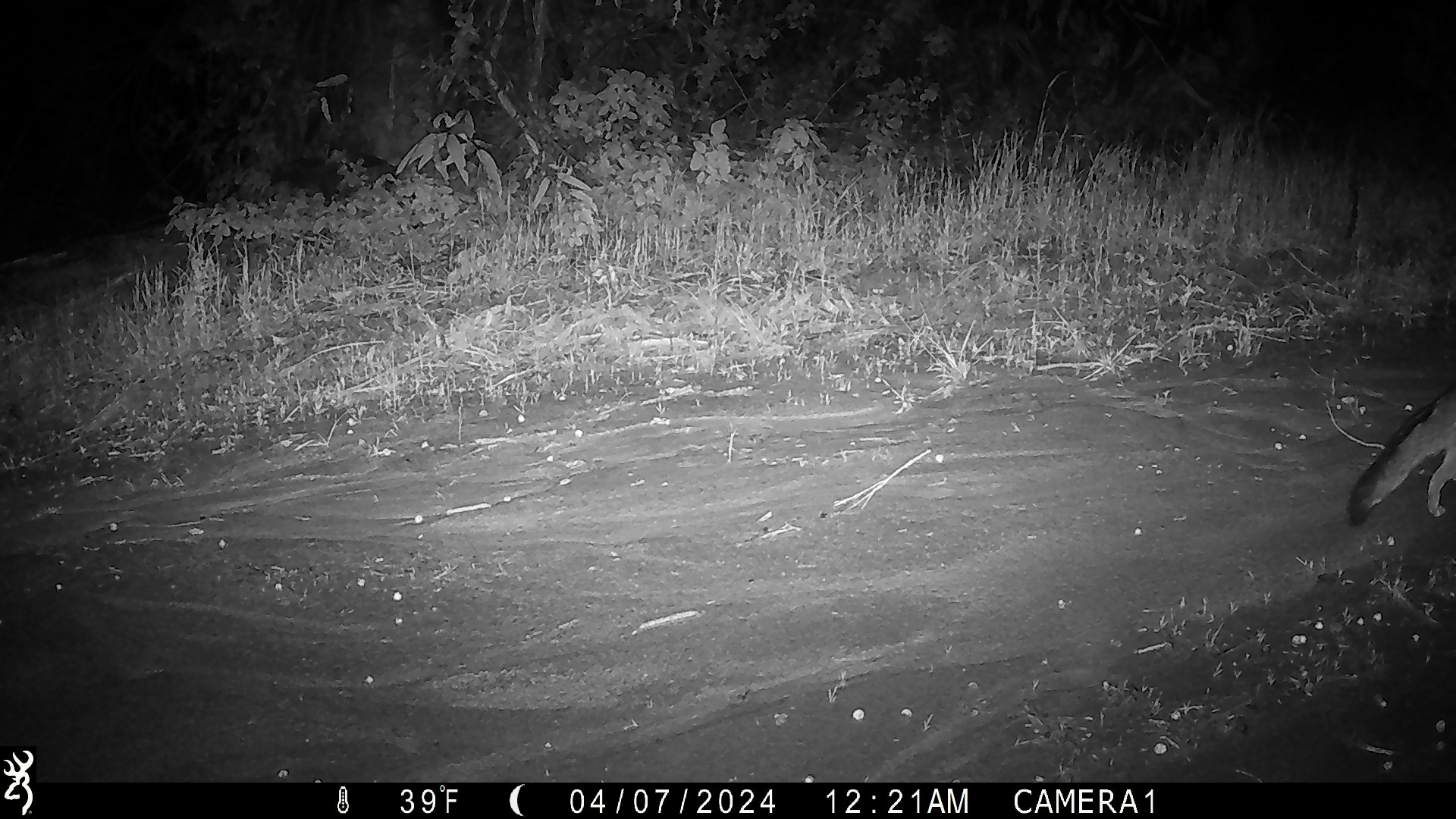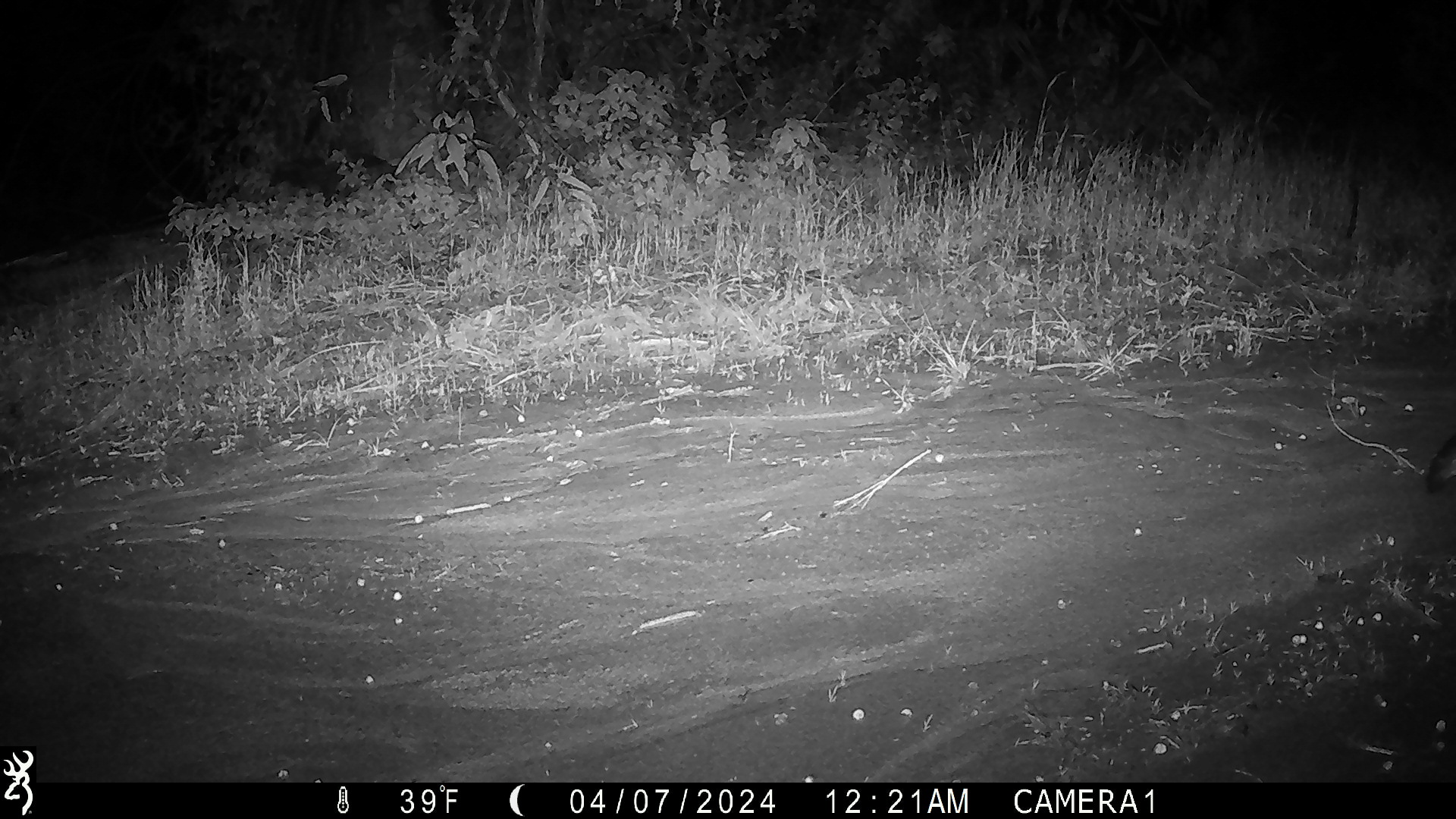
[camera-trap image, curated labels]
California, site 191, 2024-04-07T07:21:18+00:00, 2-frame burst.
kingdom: Animalia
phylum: Chordata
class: Mammalia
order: Carnivora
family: Canidae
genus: Urocyon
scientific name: Urocyon cinereoargenteus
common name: gray fox